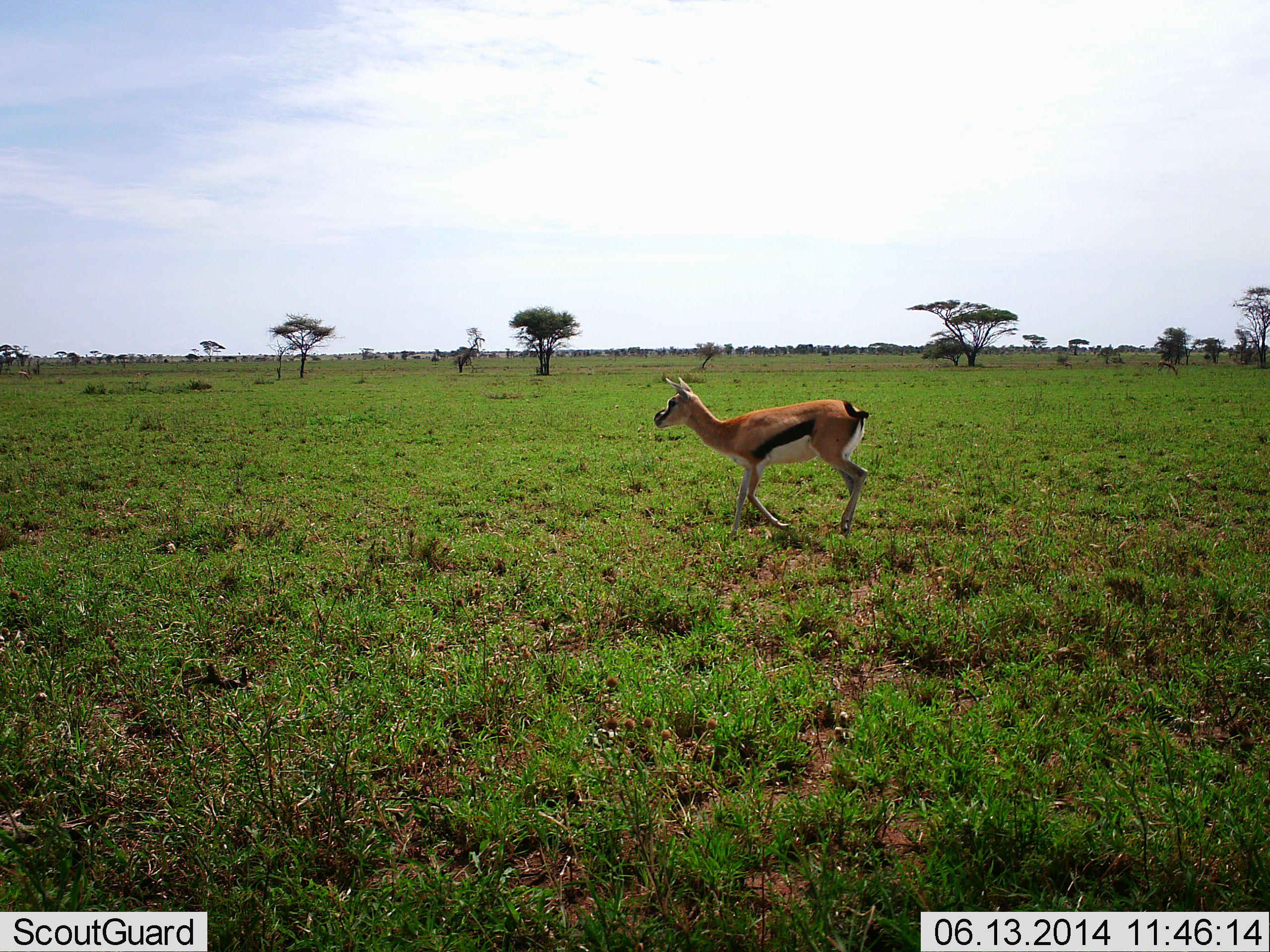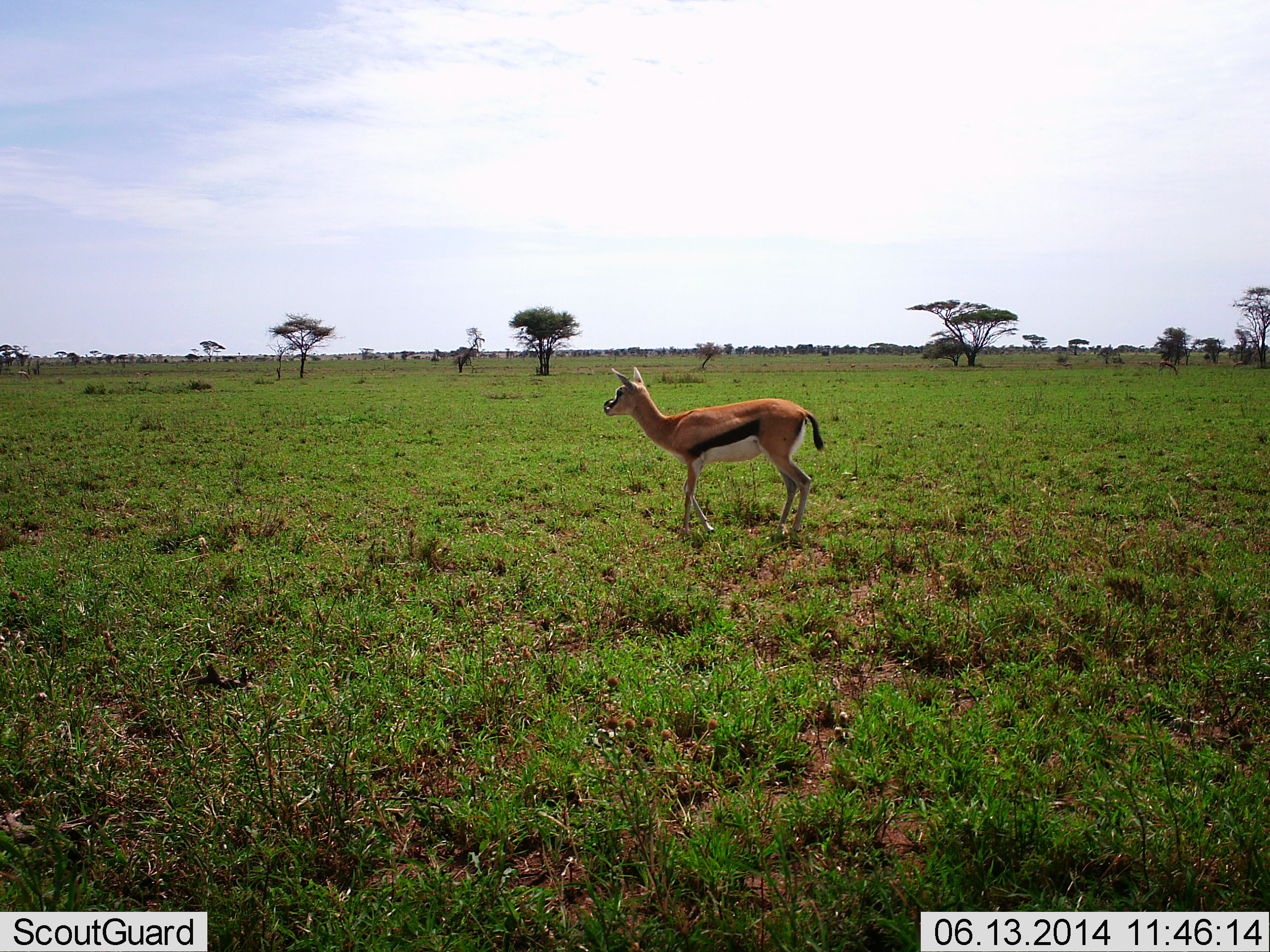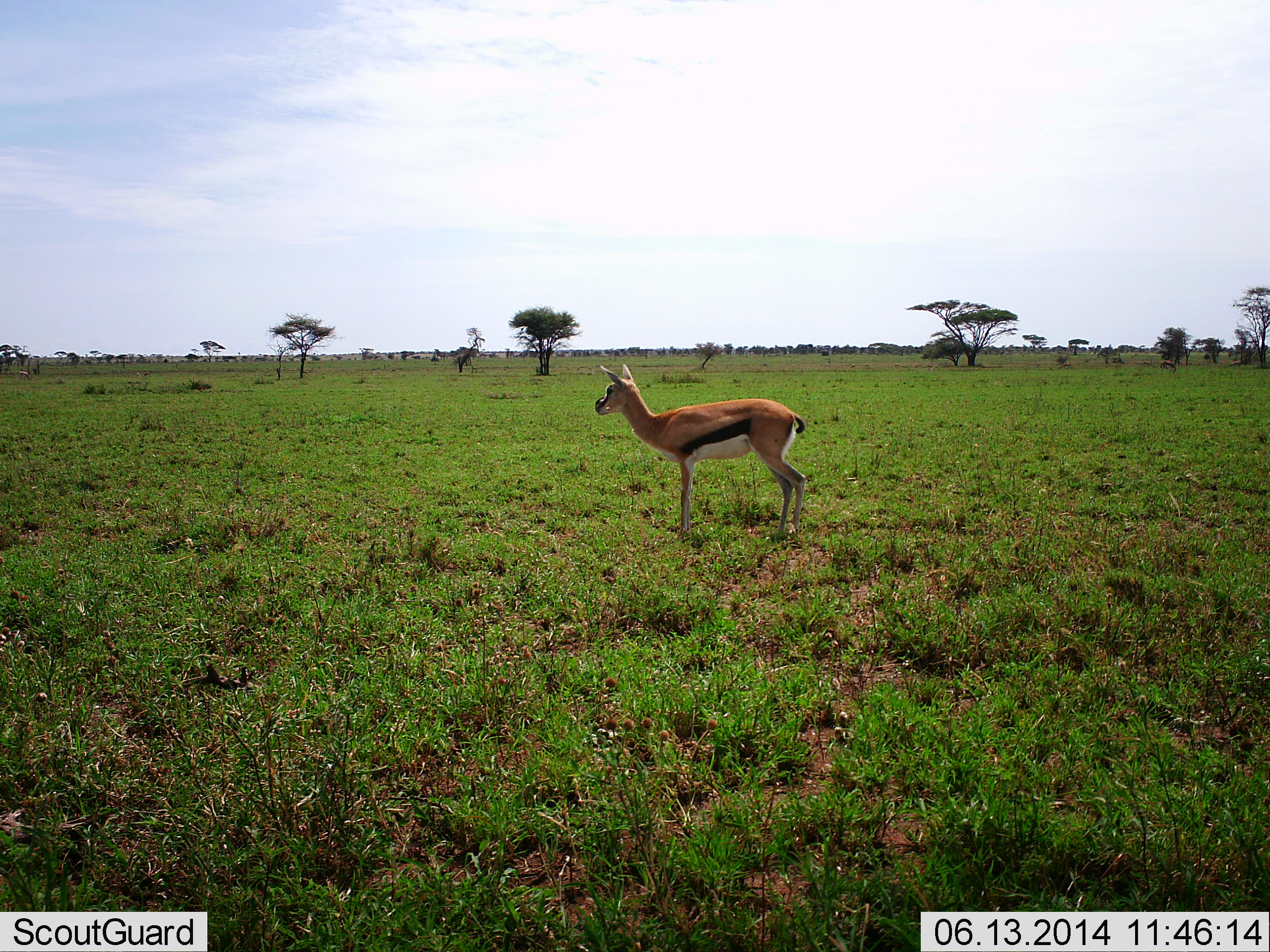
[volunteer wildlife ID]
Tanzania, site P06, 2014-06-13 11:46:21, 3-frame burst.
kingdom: Animalia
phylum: Chordata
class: Mammalia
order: Artiodactyla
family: Bovidae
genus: Eudorcas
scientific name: Eudorcas thomsonii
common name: thomson's gazelle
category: gazellethomsons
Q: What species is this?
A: Gazellethomsons (thomson's gazelle) (Eudorcas thomsonii).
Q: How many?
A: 1.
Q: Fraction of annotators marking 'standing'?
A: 30%.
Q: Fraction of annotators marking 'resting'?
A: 0%.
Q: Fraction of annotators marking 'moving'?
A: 80%.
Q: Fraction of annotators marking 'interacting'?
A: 0%.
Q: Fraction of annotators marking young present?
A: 0%.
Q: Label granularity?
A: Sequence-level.